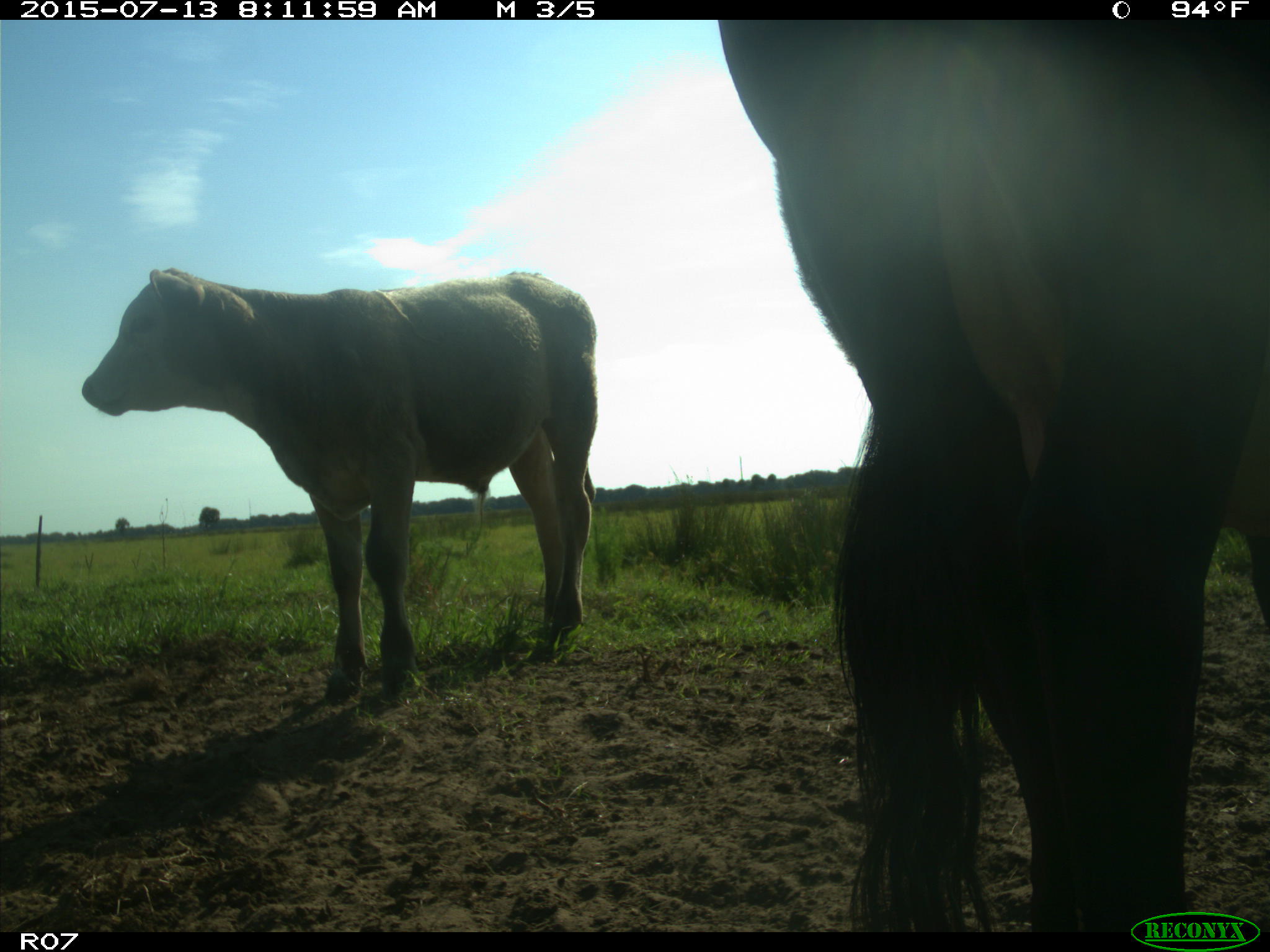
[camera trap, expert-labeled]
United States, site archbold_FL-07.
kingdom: Animalia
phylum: Chordata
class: Mammalia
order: Artiodactyla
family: Bovidae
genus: Bos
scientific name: Bos taurus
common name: domestic cow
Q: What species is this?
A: Bos taurus (domestic cow).